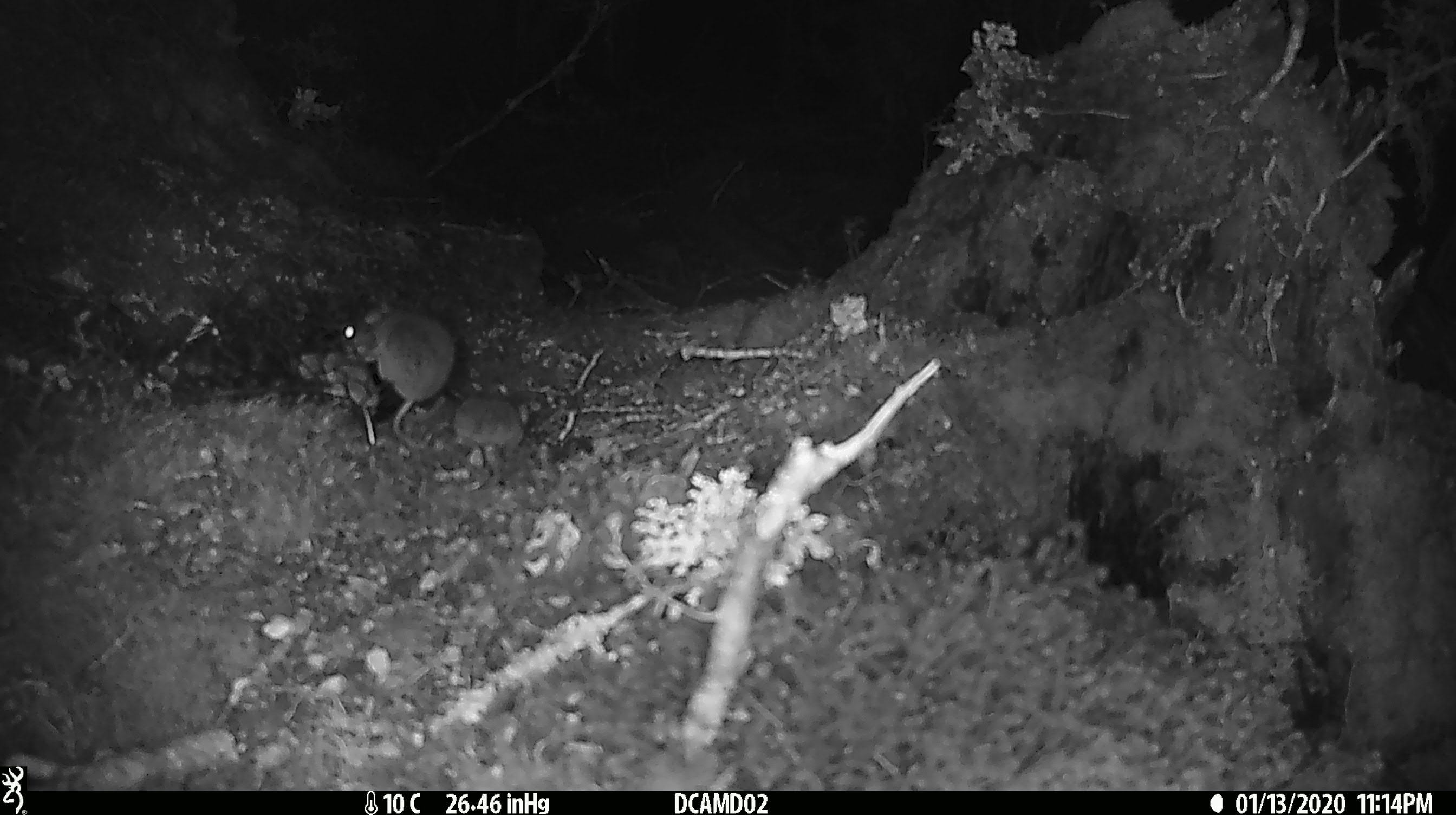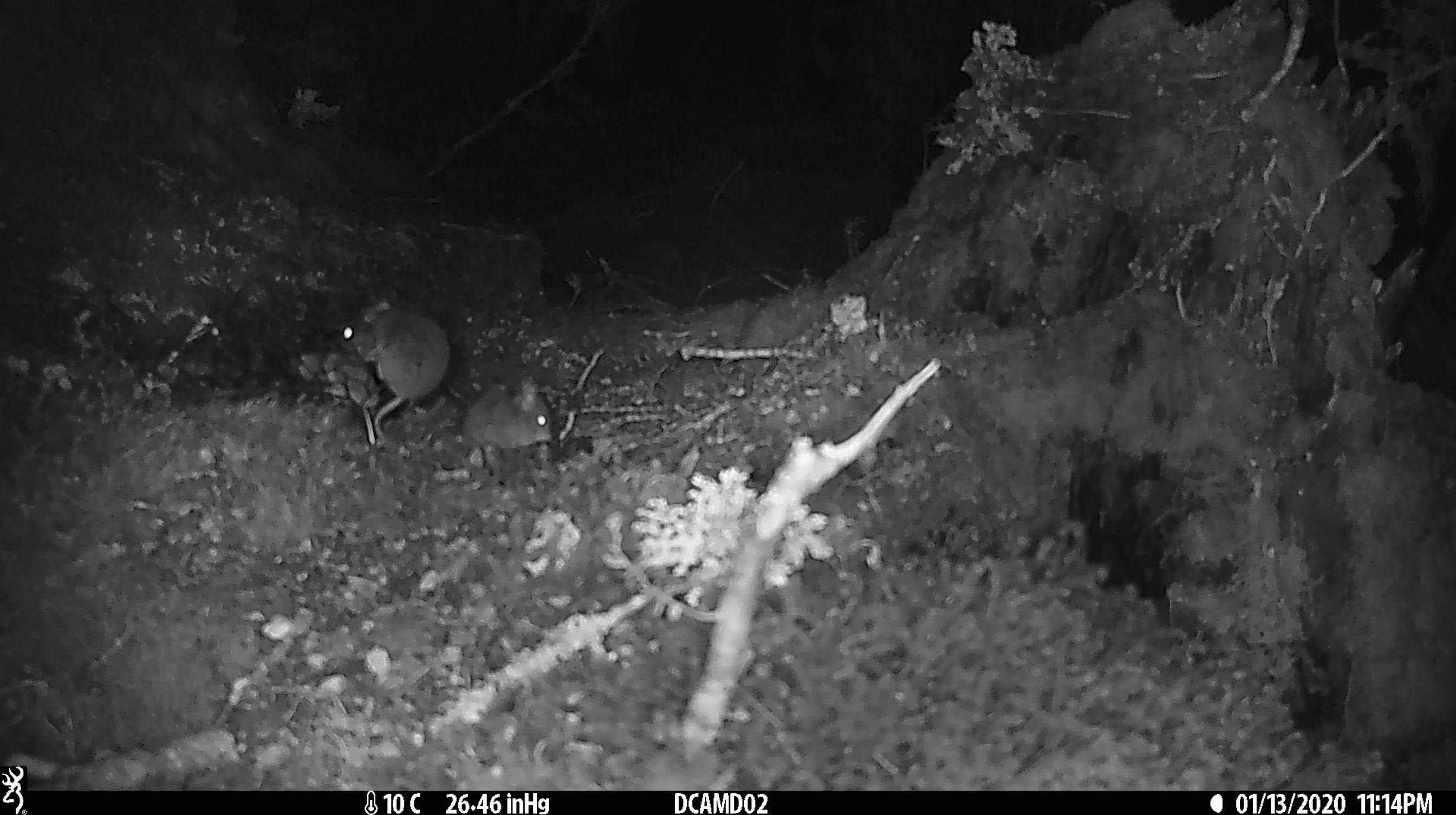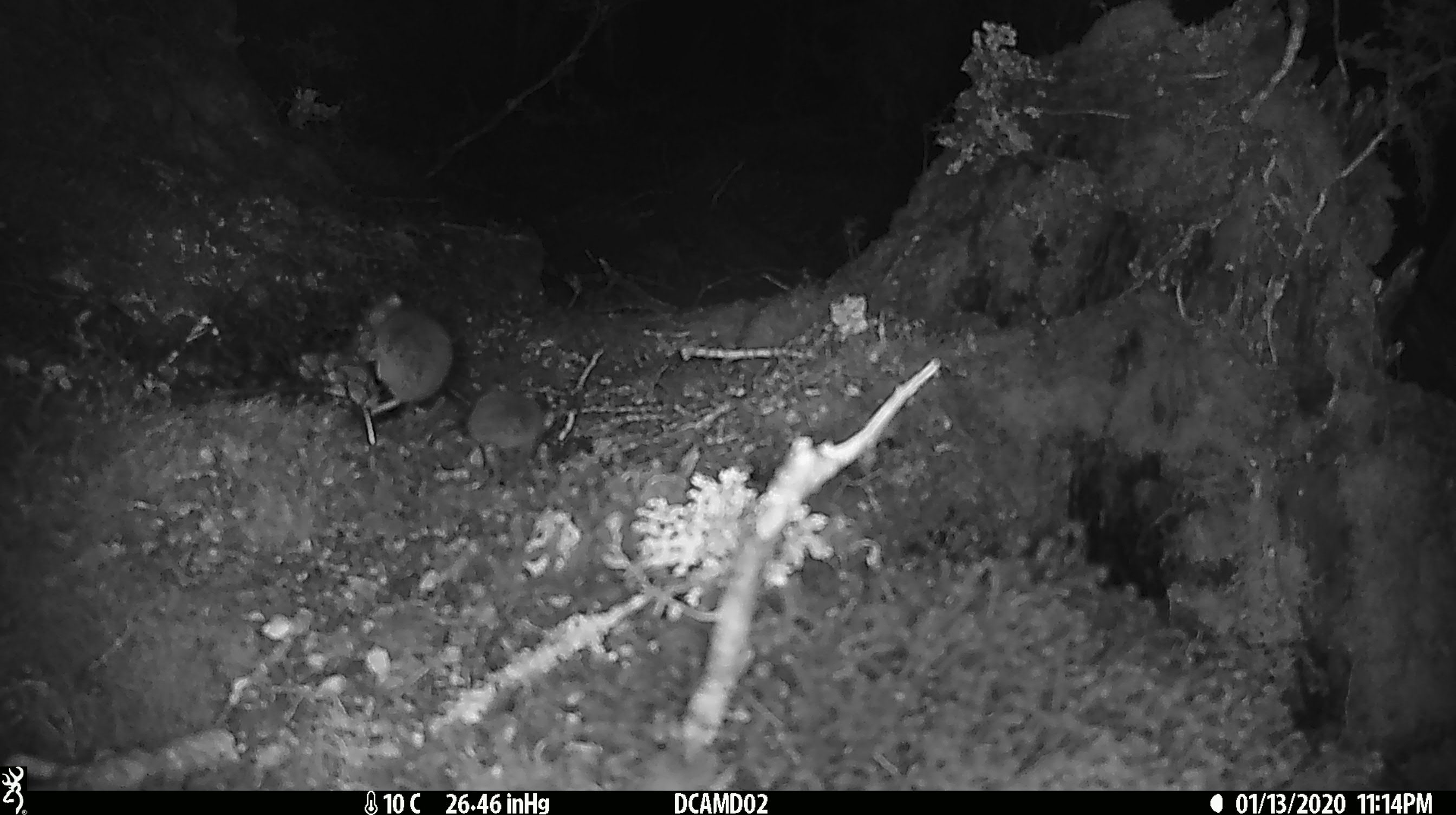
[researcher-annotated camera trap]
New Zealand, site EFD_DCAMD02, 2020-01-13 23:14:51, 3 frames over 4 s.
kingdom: Animalia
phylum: Chordata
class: Mammalia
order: Rodentia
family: Muridae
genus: Mus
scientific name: Mus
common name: mouse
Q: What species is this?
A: Mouse (Mus).